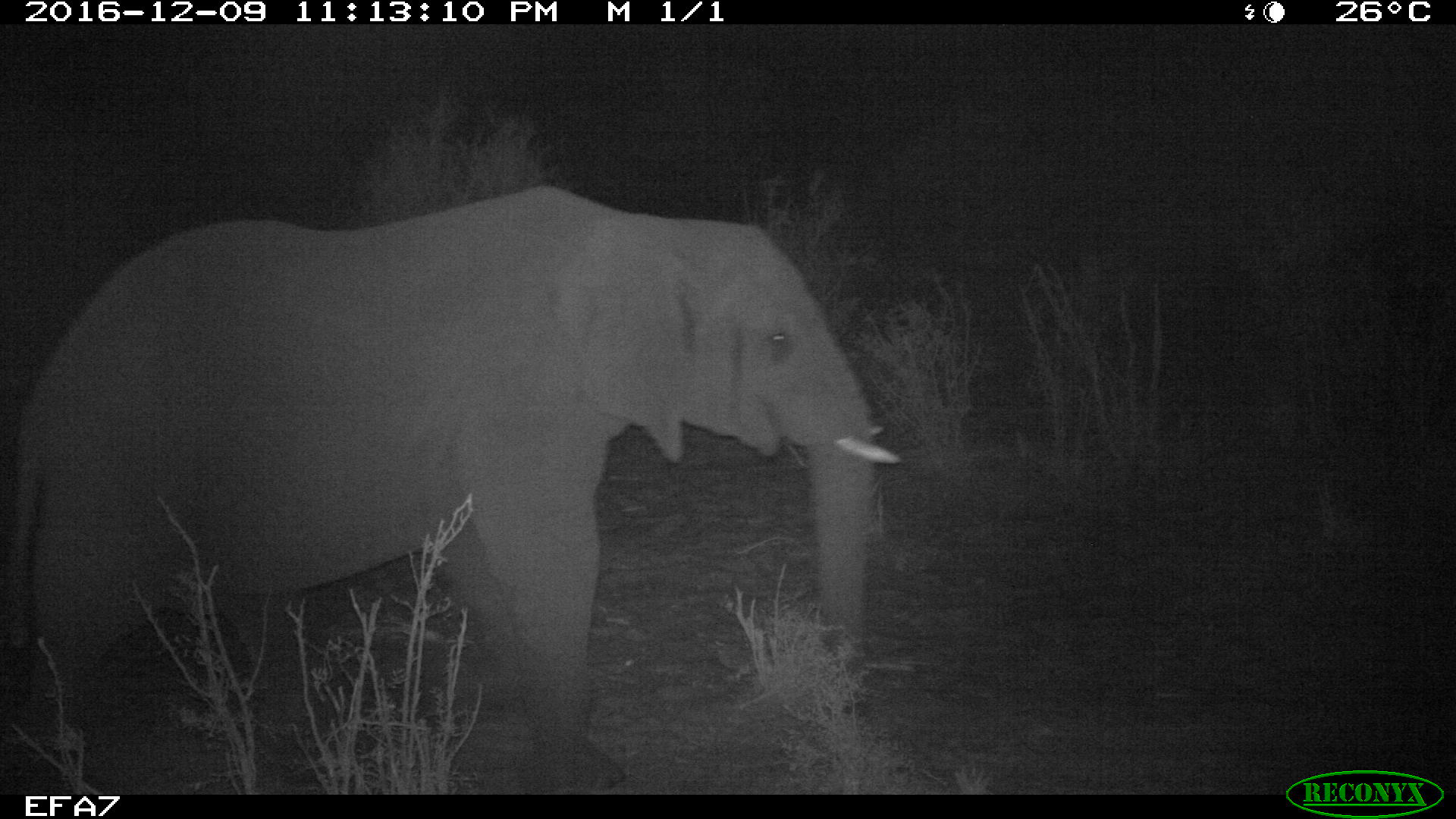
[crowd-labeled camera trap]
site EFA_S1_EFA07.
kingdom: Animalia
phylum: Chordata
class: Mammalia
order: Proboscidea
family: Elephantidae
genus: Loxodonta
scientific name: Loxodonta africana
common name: african bush elephant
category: elephant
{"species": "elephant (african bush elephant) (Loxodonta africana)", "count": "1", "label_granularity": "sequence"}